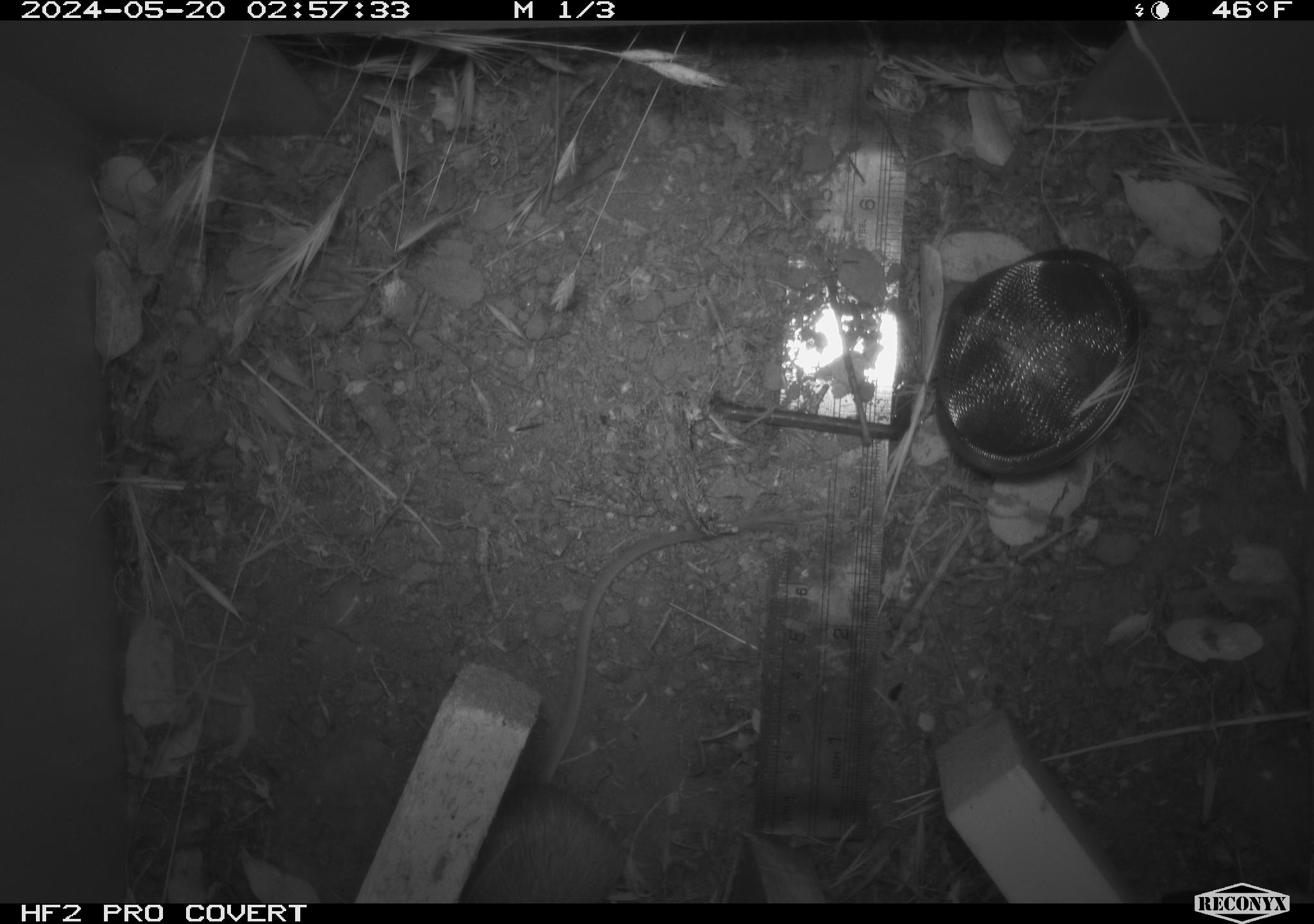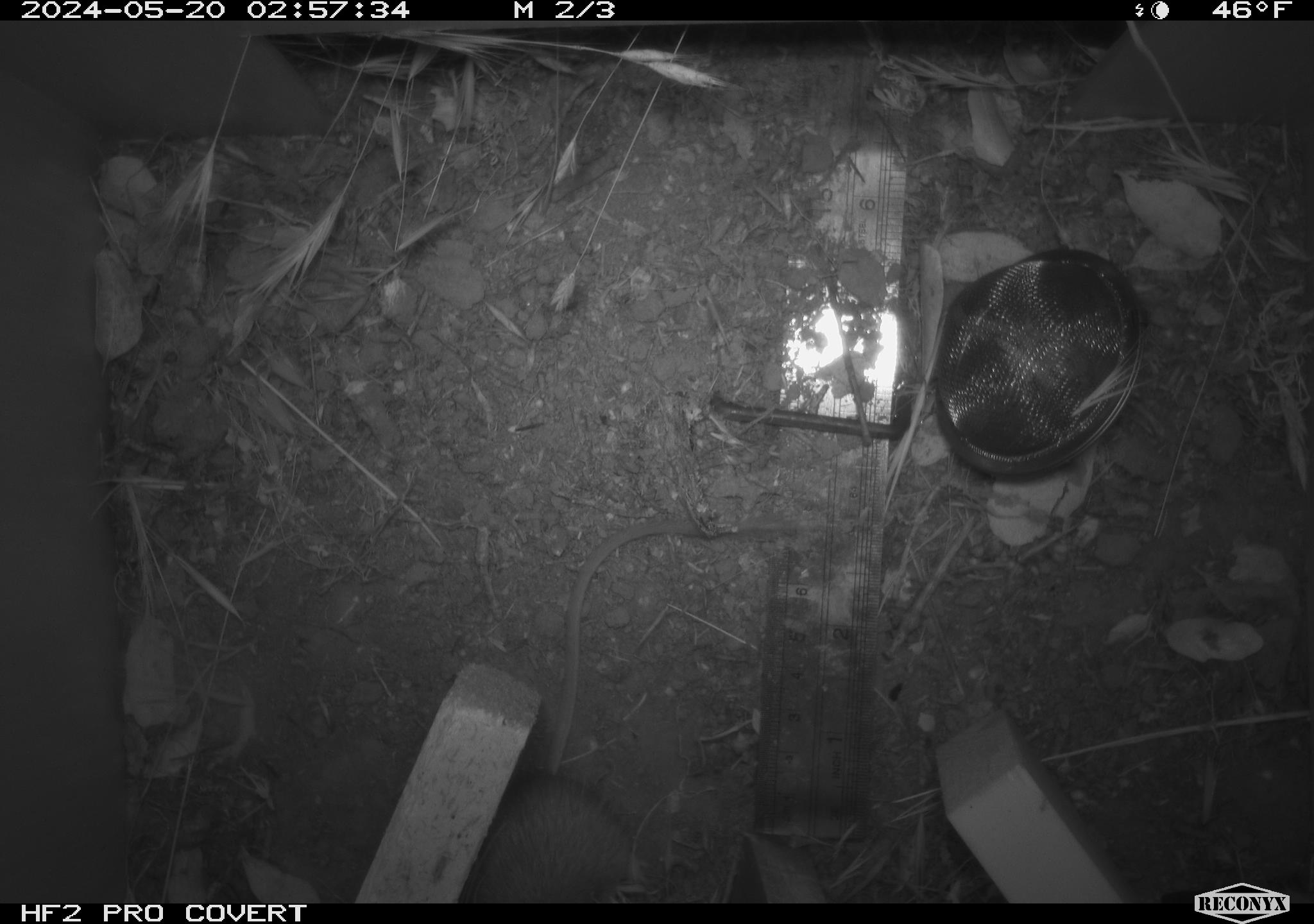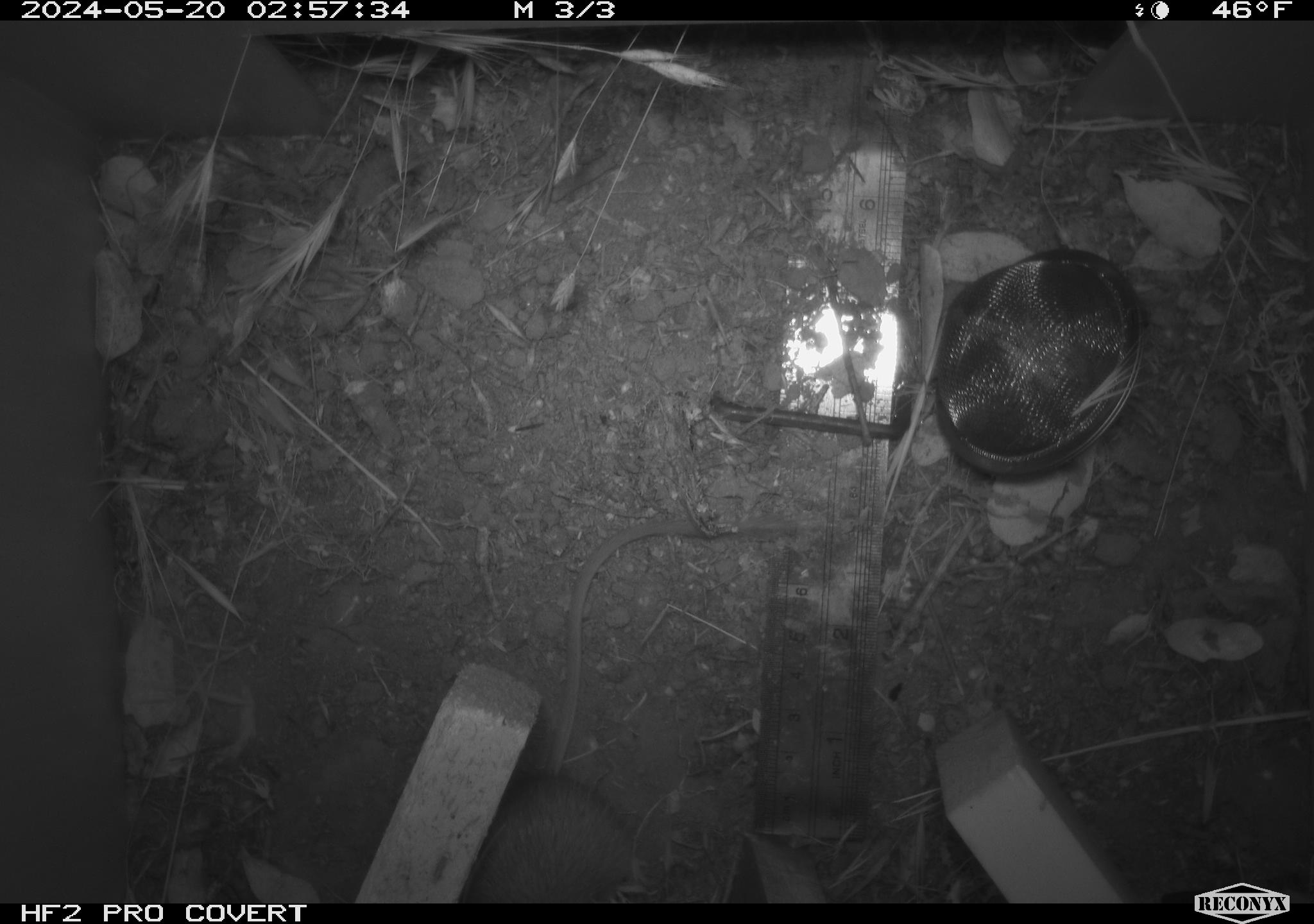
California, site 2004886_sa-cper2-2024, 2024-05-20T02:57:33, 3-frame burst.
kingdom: Animalia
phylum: Chordata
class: Mammalia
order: Rodentia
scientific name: Rodentia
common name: rodent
Rodent (Rodentia).